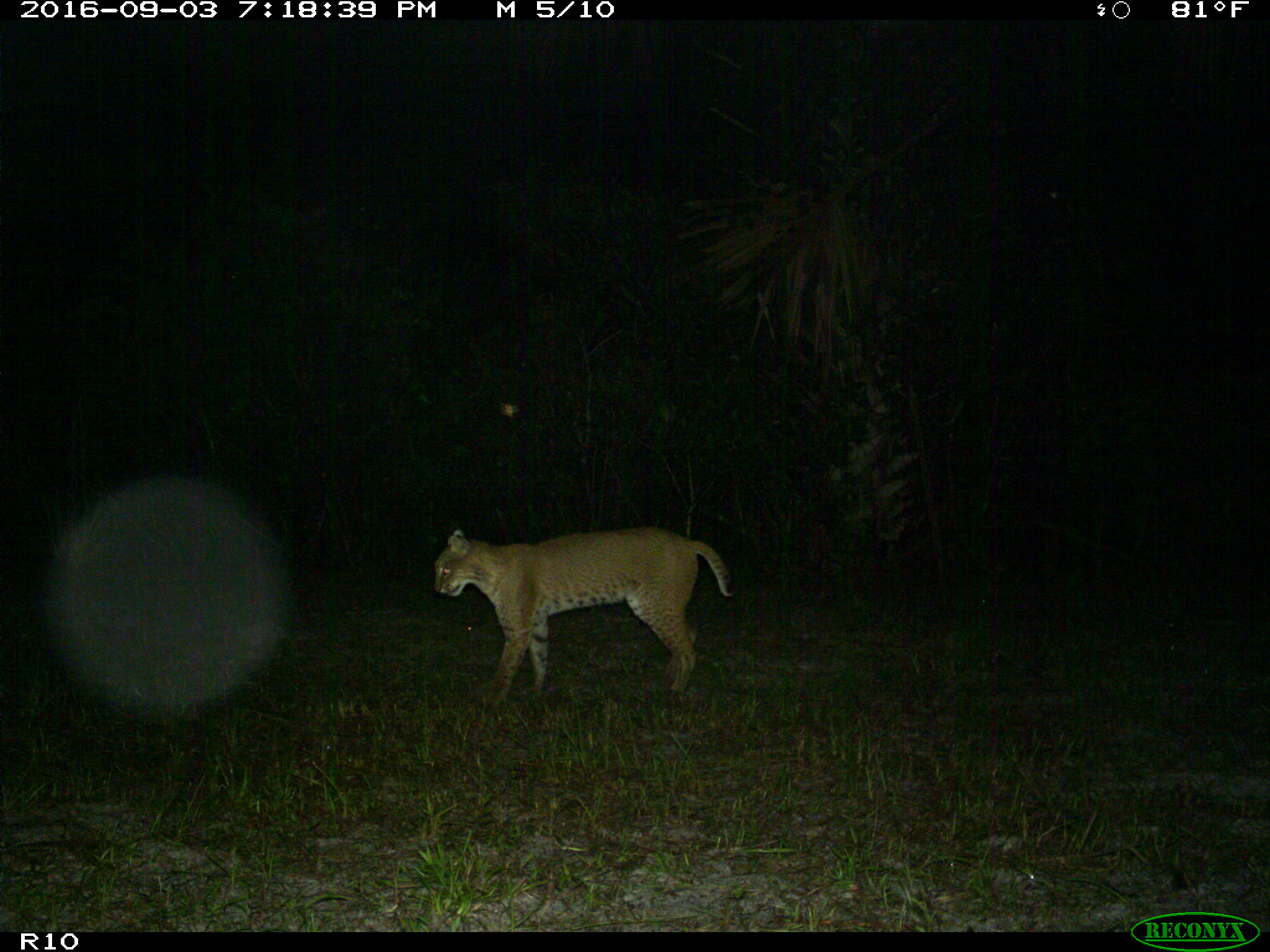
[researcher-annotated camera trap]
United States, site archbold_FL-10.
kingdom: Animalia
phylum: Chordata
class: Mammalia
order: Carnivora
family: Felidae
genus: Lynx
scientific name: Lynx rufus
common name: bobcat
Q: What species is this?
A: Lynx rufus (bobcat).